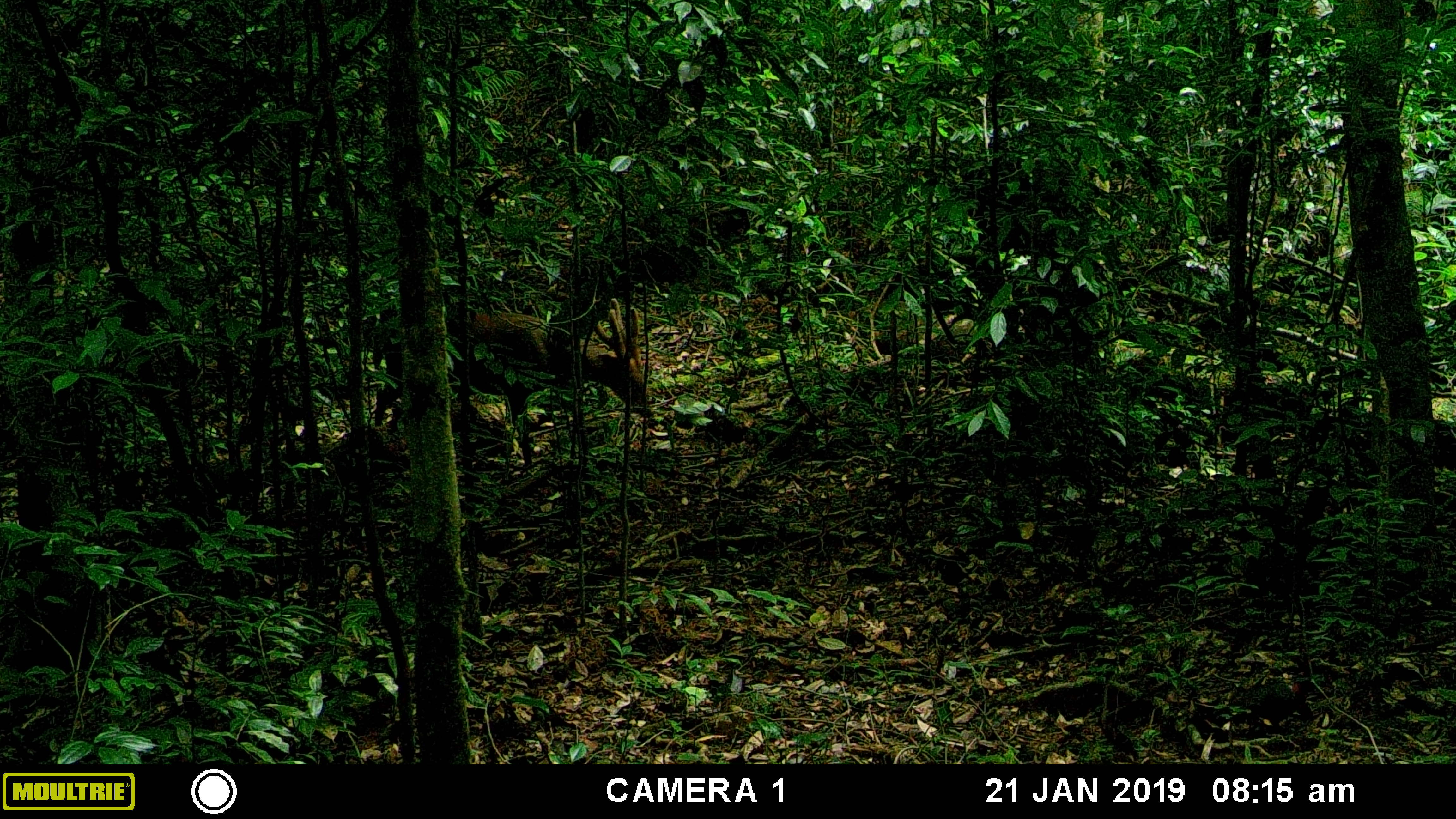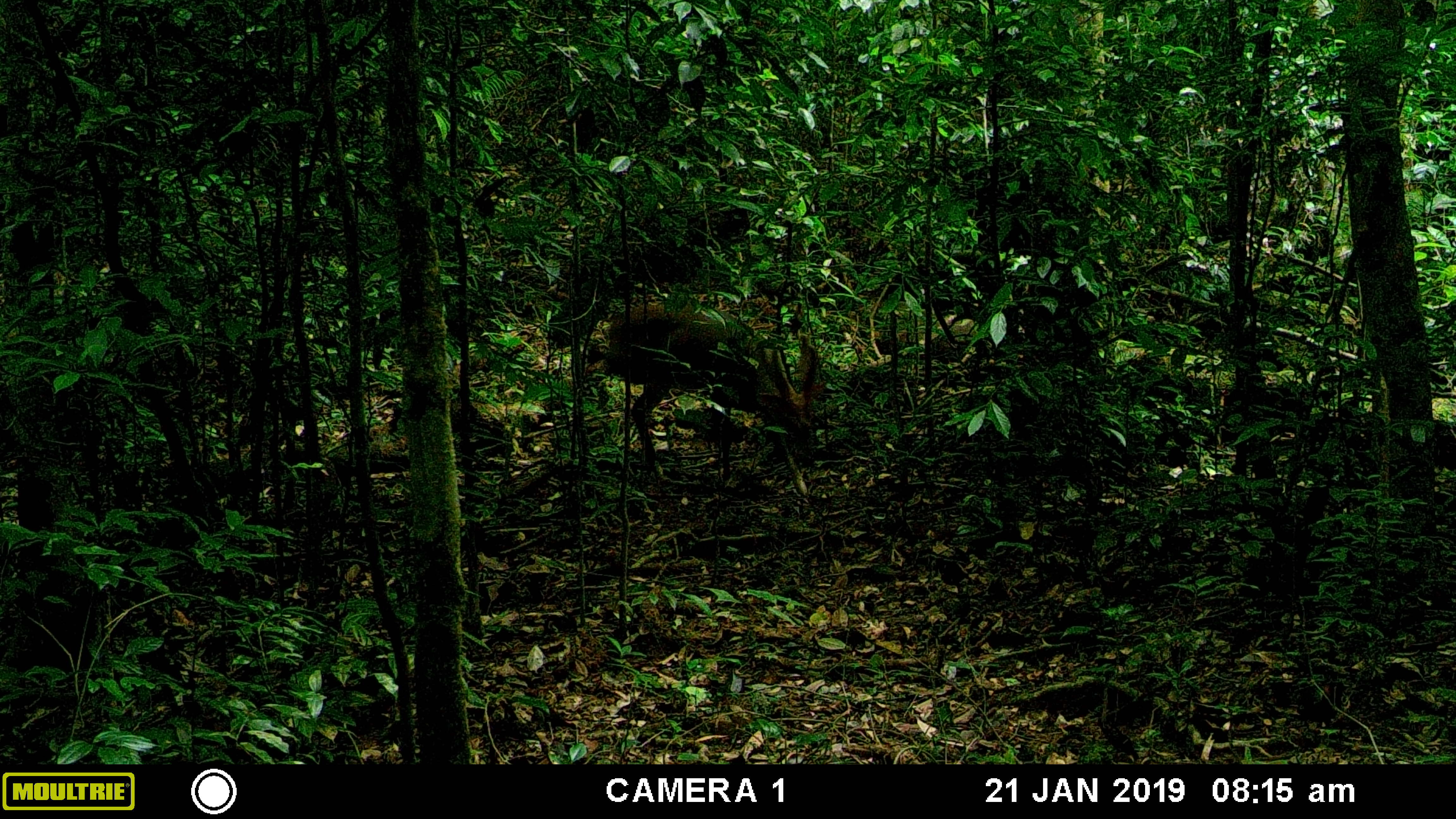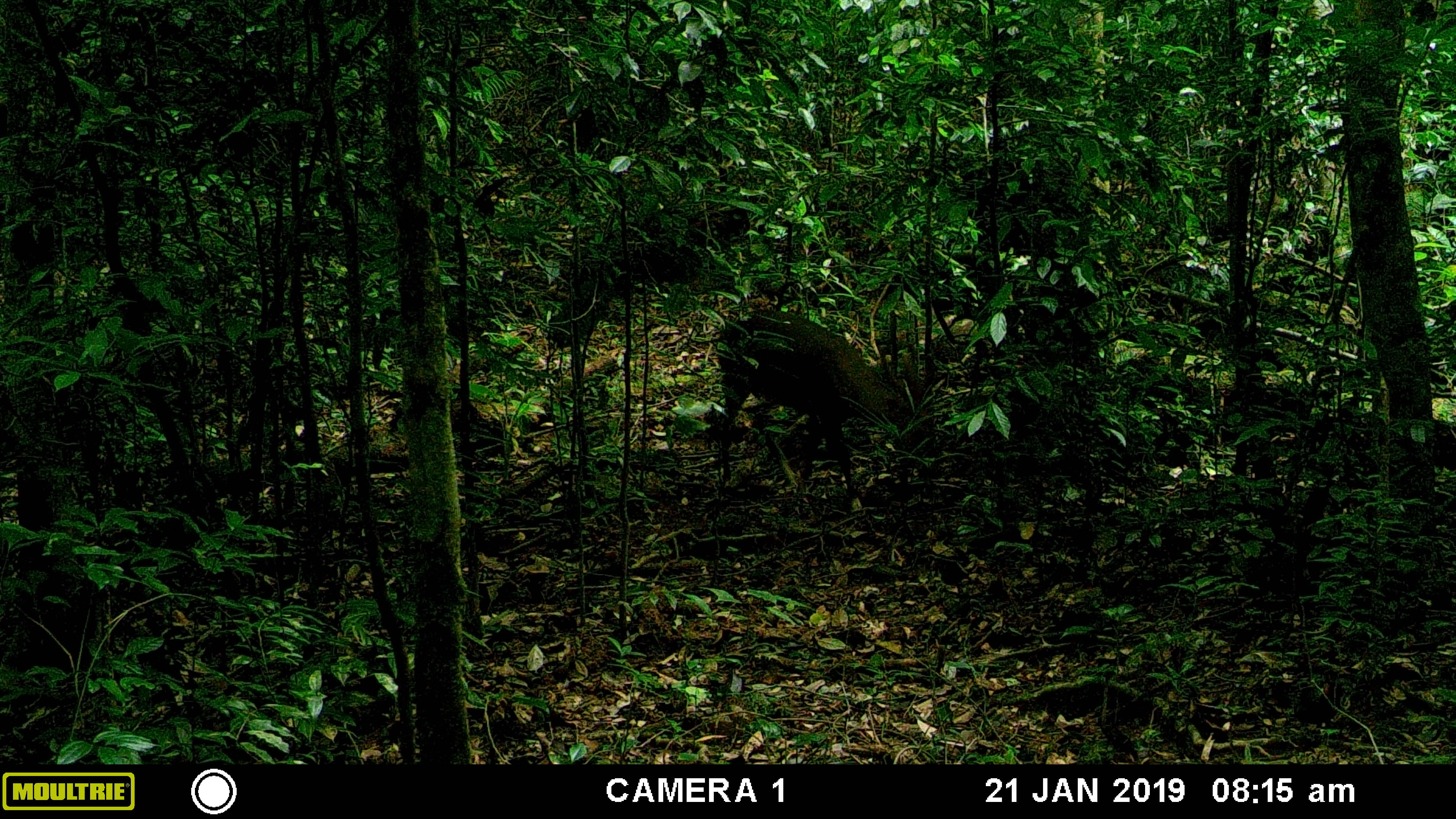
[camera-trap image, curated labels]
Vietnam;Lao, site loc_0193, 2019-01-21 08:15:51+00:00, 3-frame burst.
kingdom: Animalia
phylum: Chordata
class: Mammalia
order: Artiodactyla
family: Cervidae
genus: Muntiacus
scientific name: Muntiacus vuquangensis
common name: large-antlered muntjac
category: large antlered muntjac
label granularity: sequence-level